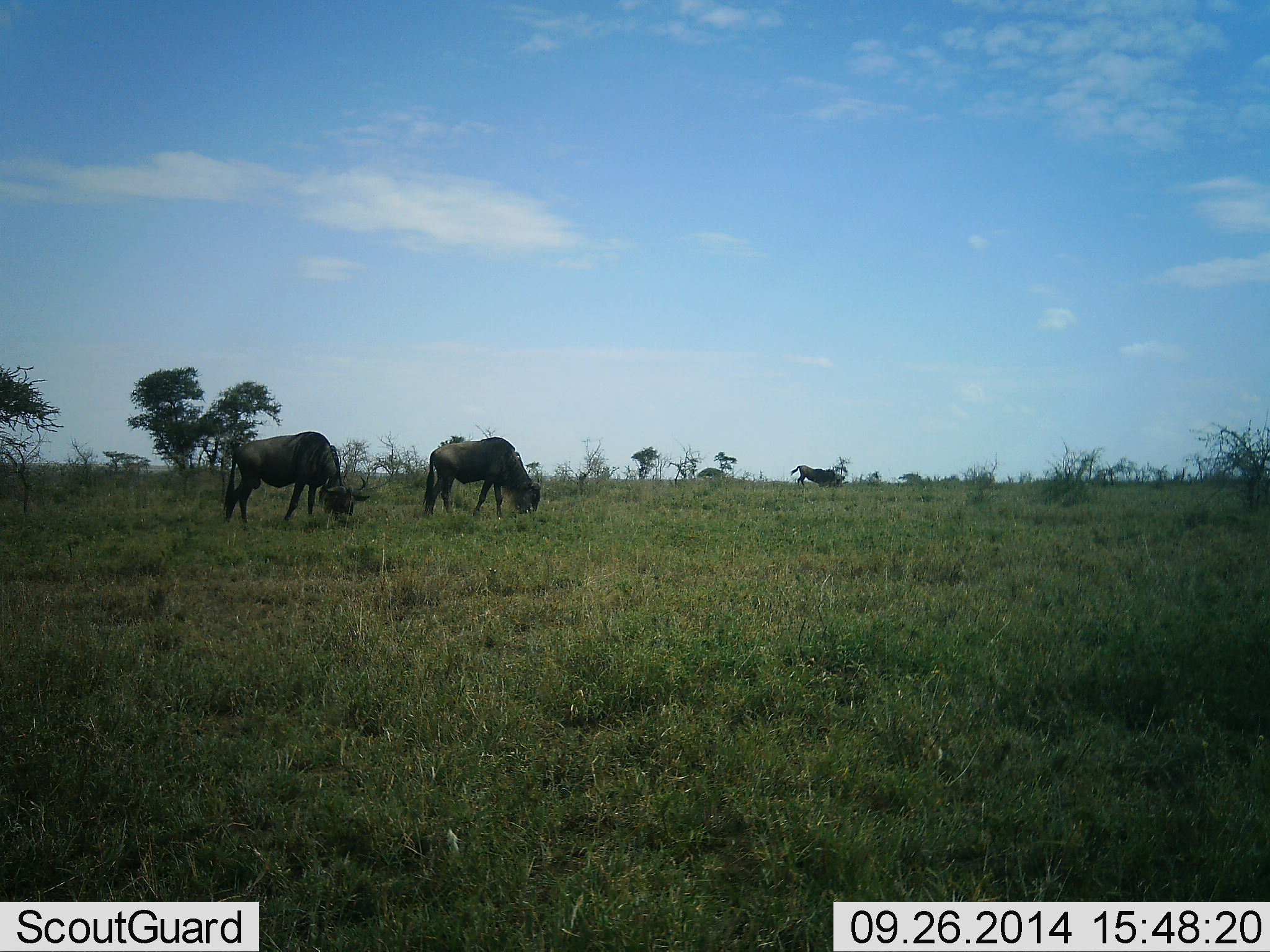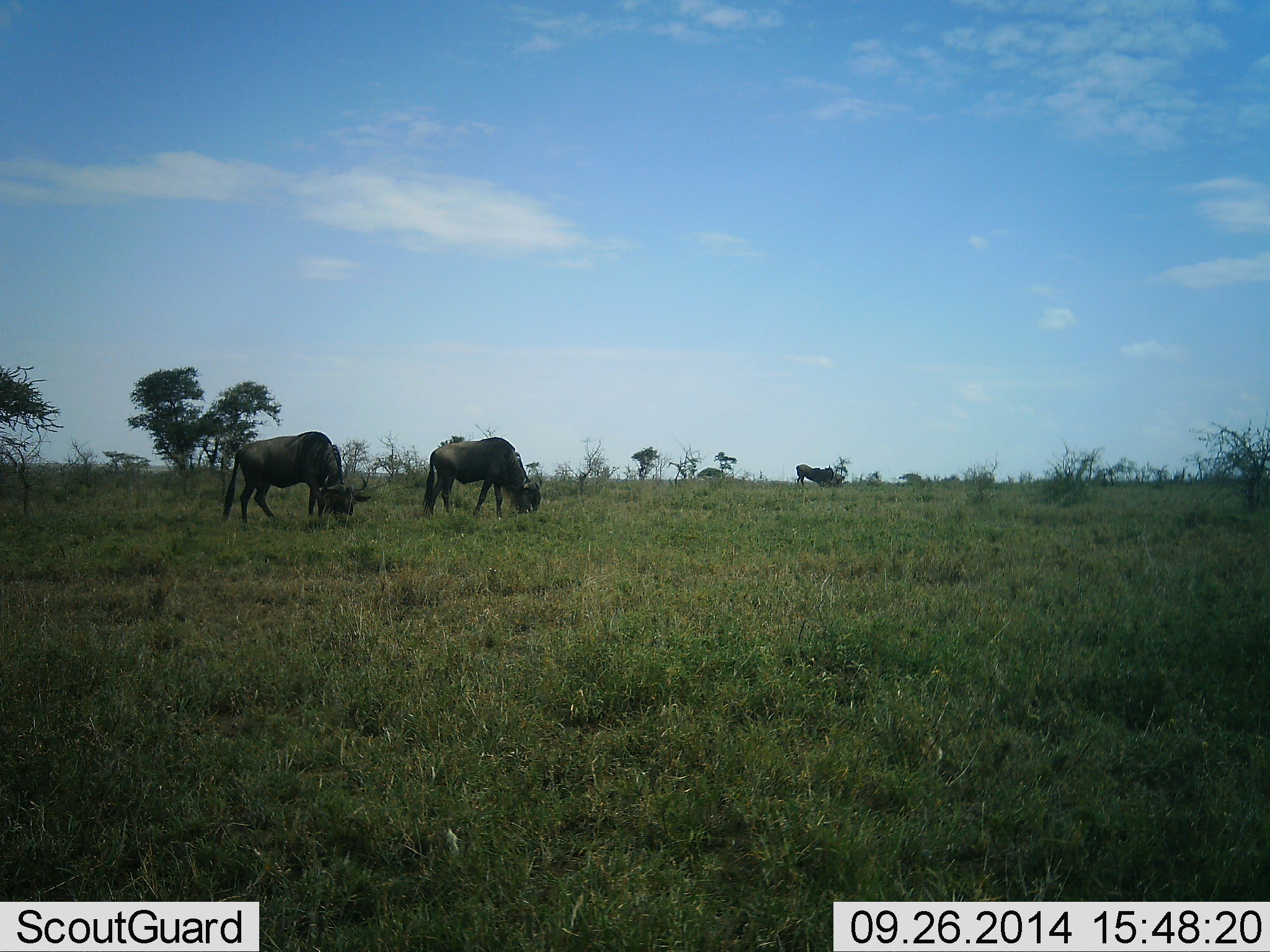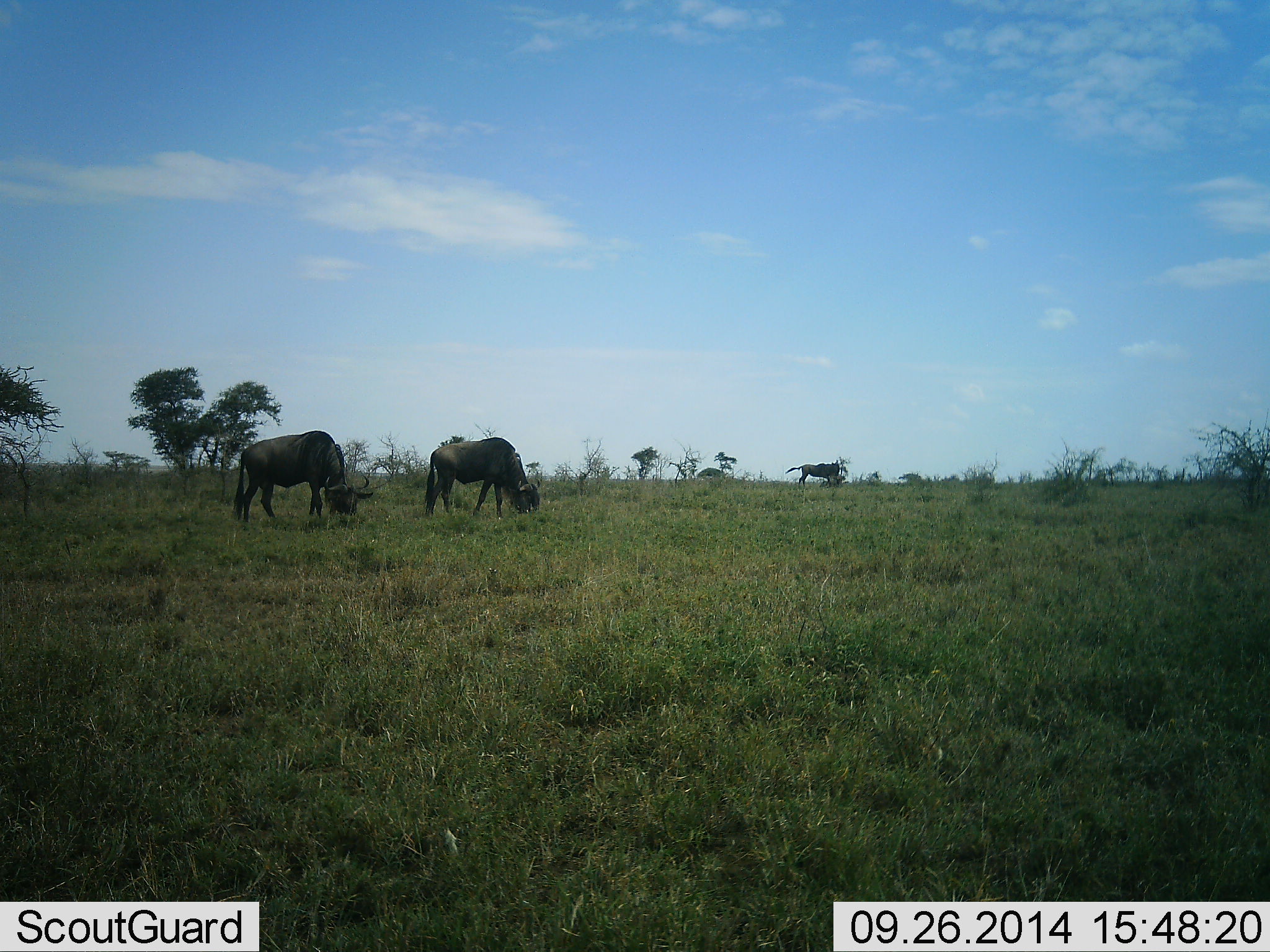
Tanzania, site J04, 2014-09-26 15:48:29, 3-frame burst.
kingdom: Animalia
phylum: Chordata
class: Mammalia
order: Artiodactyla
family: Bovidae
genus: Connochaetes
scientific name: Connochaetes taurinus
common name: blue wildebeest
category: wildebeest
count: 3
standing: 0%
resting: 0%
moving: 18%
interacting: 9%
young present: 0%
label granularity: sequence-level